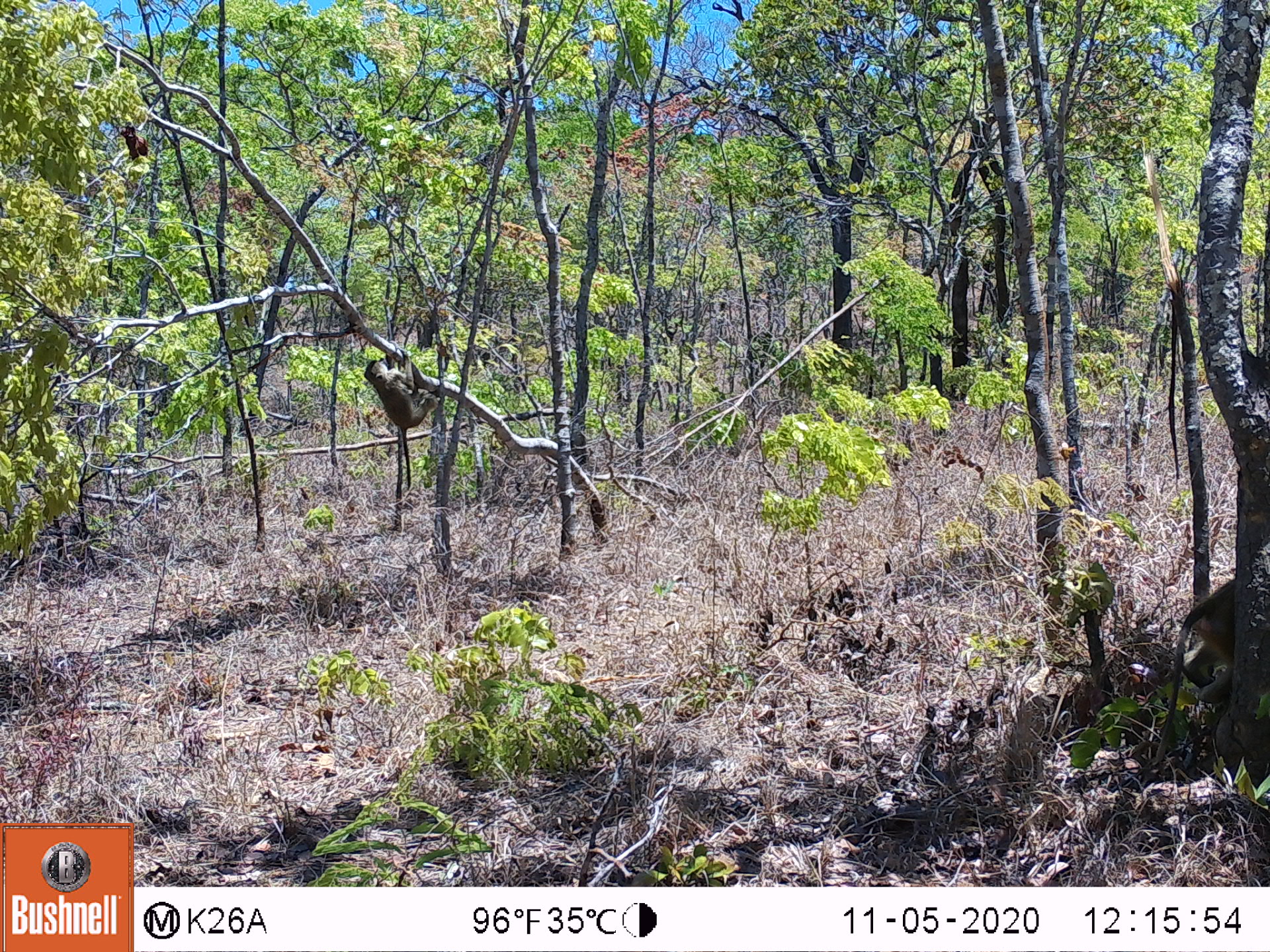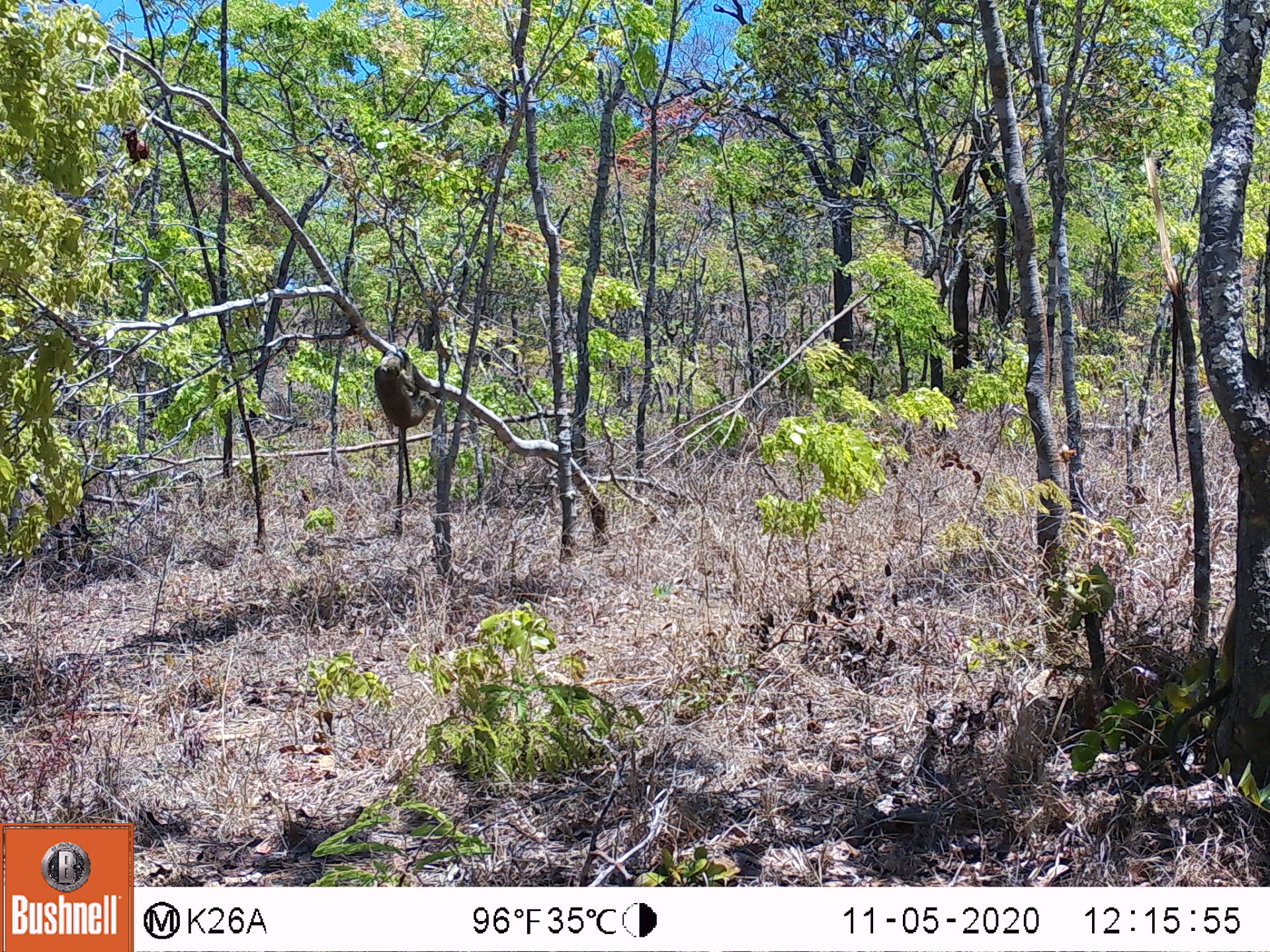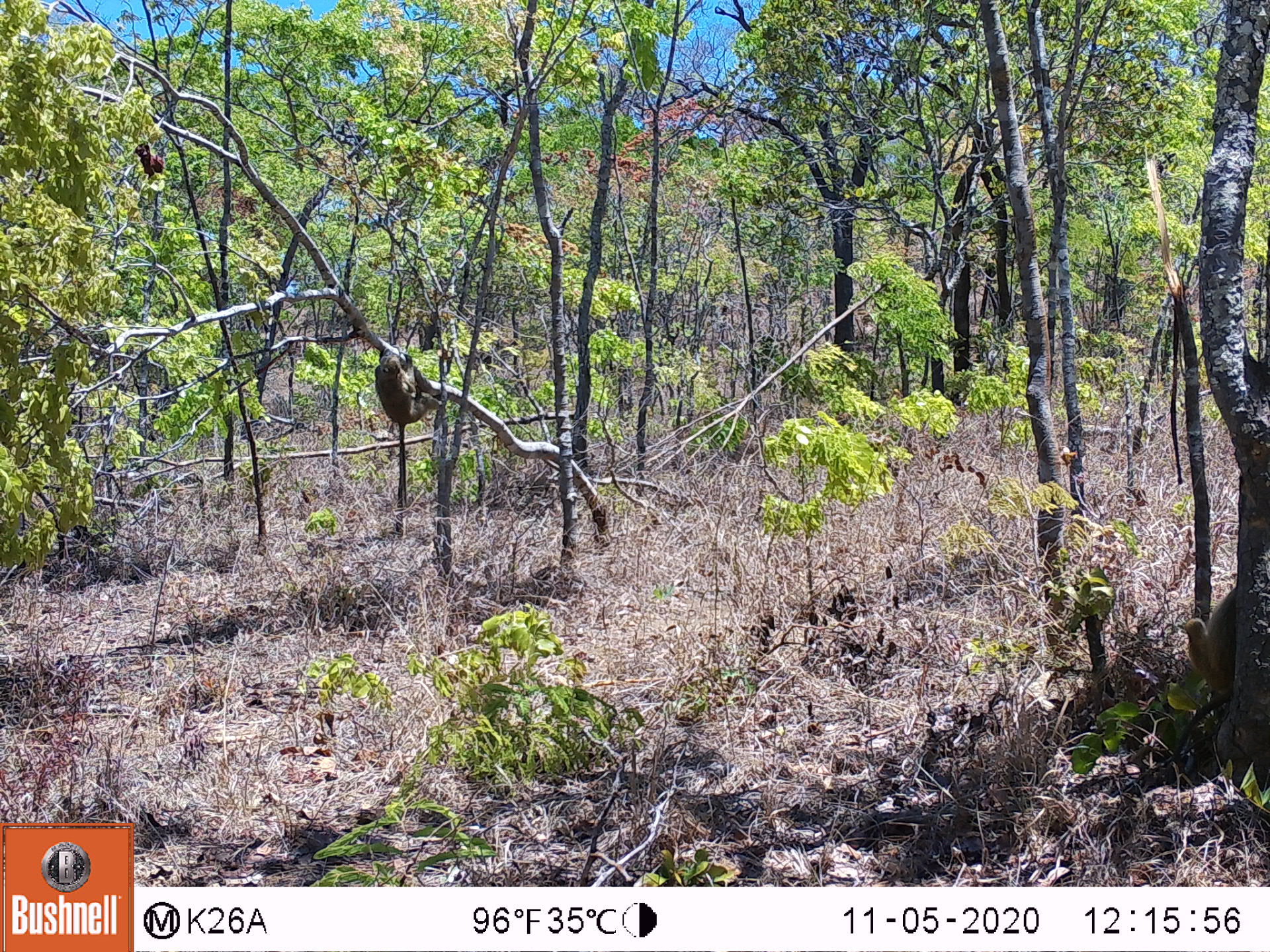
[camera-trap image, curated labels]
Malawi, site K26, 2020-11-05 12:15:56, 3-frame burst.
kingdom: Animalia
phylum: Chordata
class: Mammalia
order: Primates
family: Cercopithecidae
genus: Papio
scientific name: Papio cynocephalus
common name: yellow baboon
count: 2